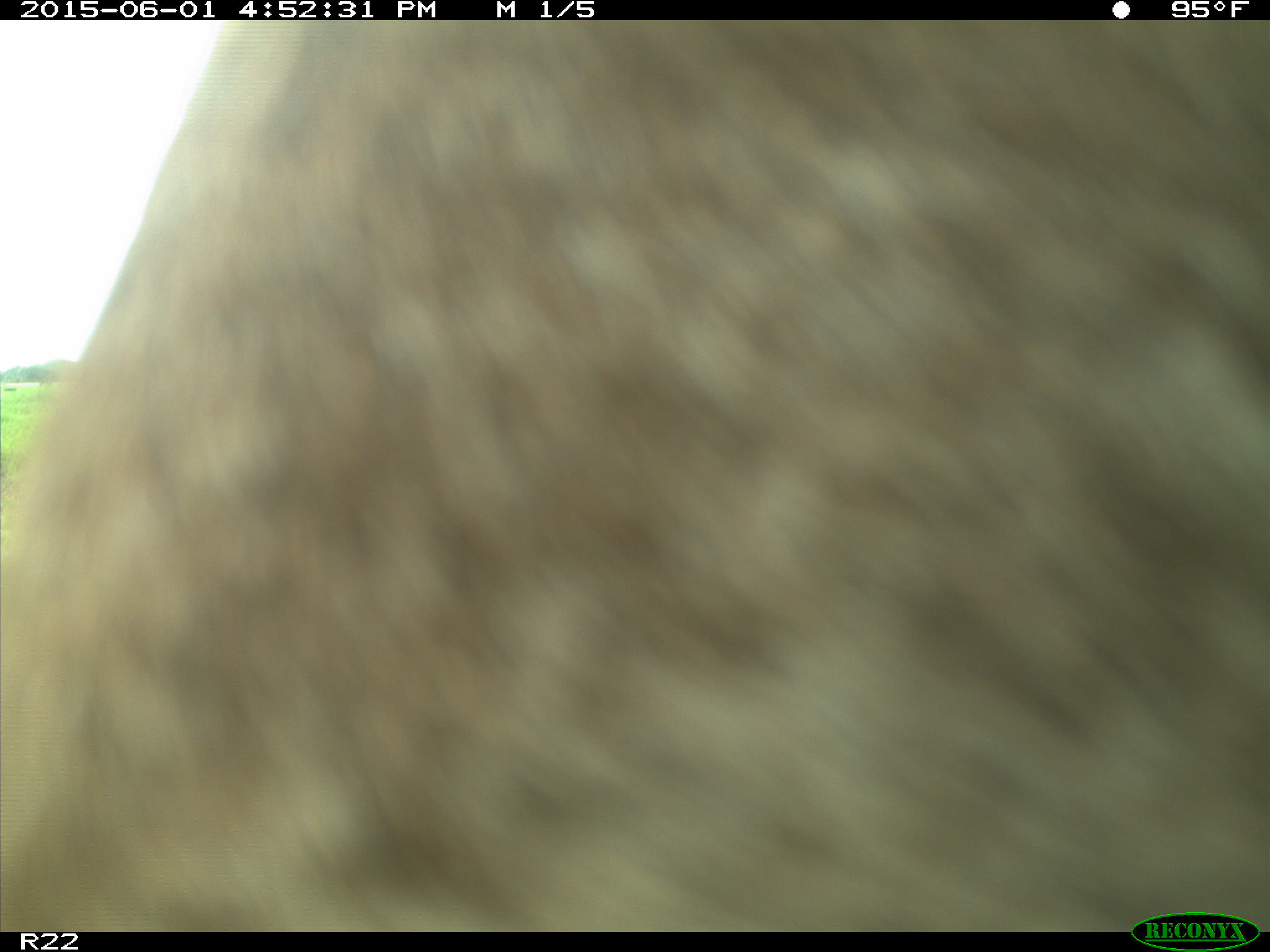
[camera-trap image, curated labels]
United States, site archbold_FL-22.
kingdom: Animalia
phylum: Chordata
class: Mammalia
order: Artiodactyla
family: Bovidae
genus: Bos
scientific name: Bos taurus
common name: domestic cow